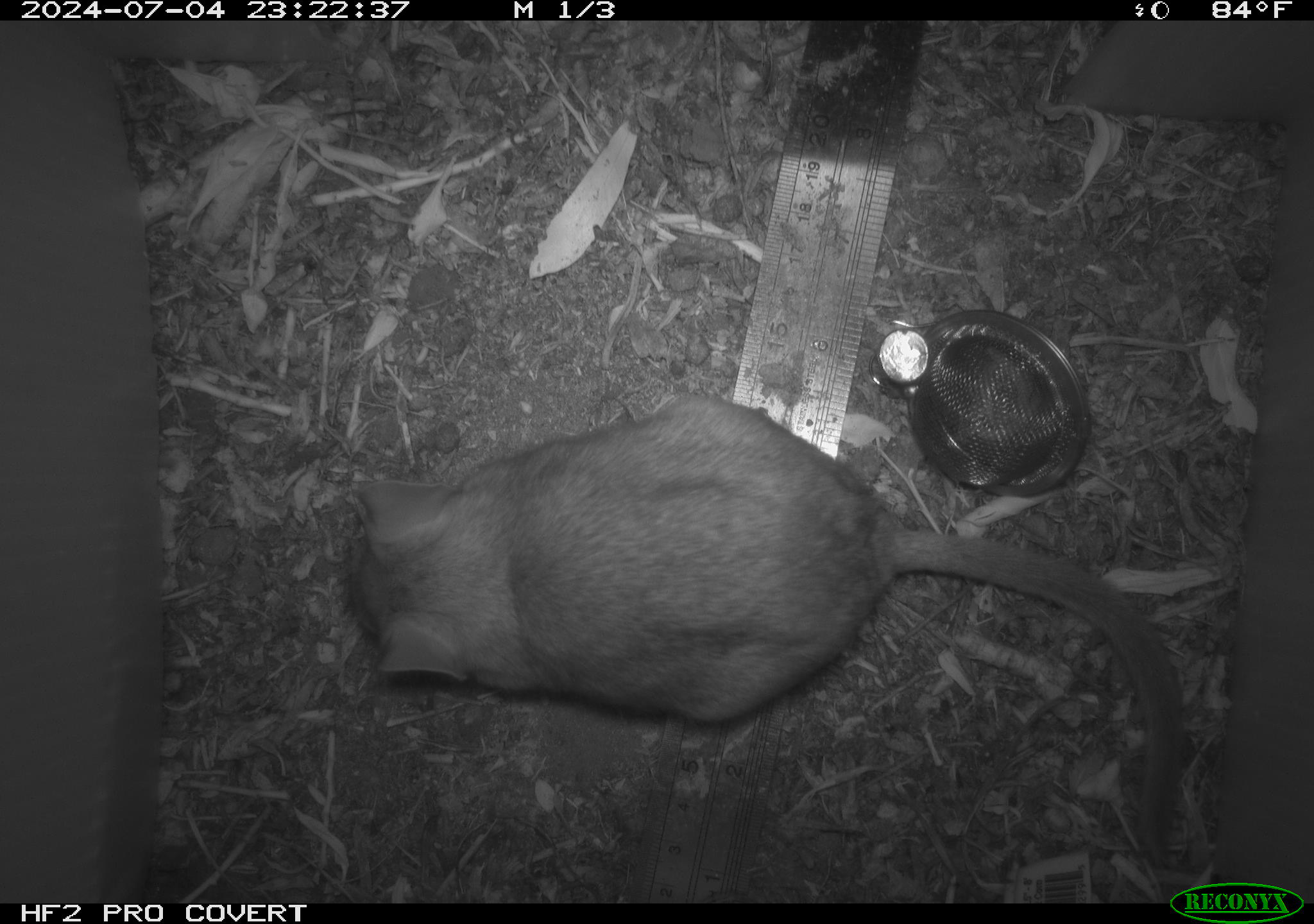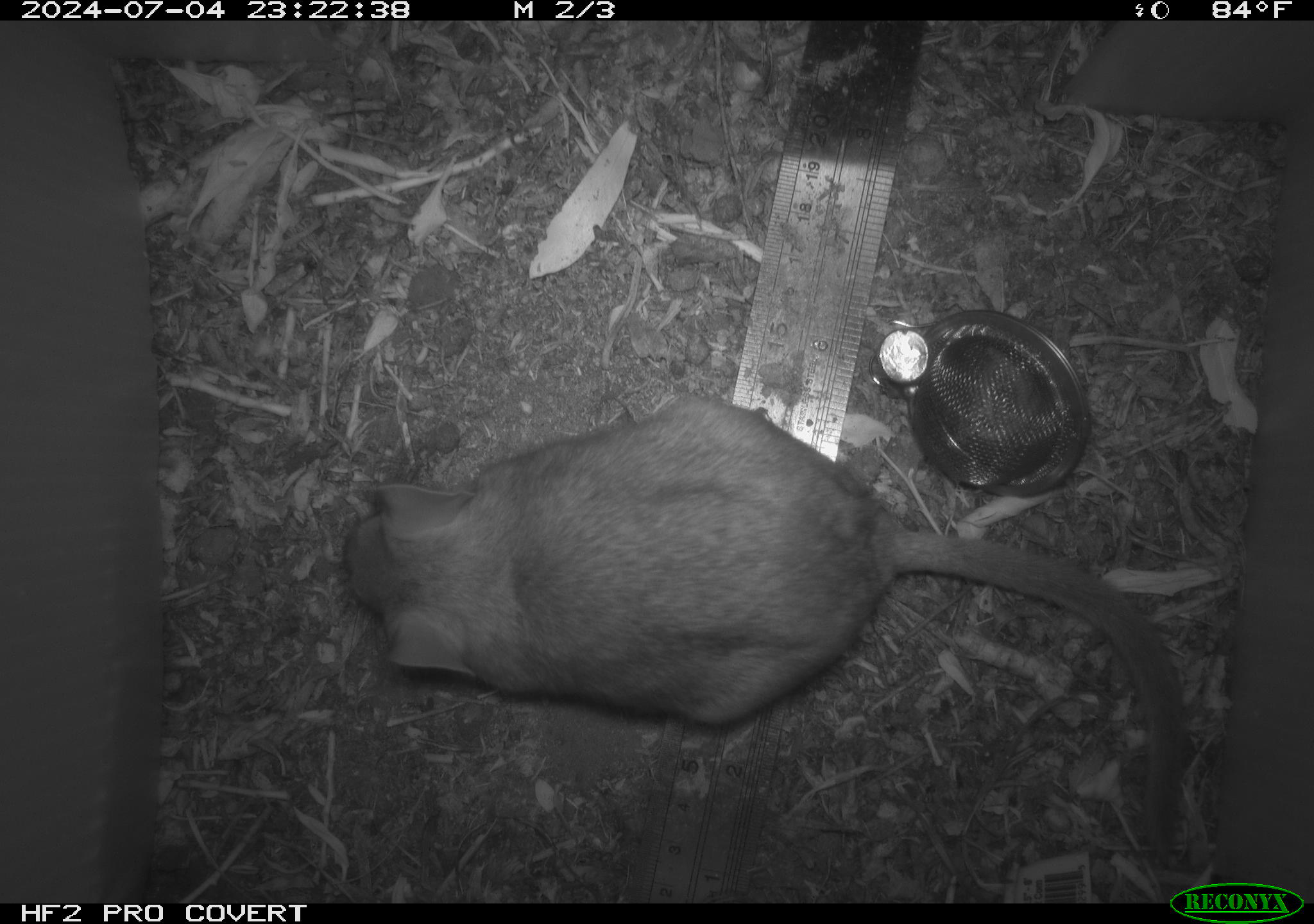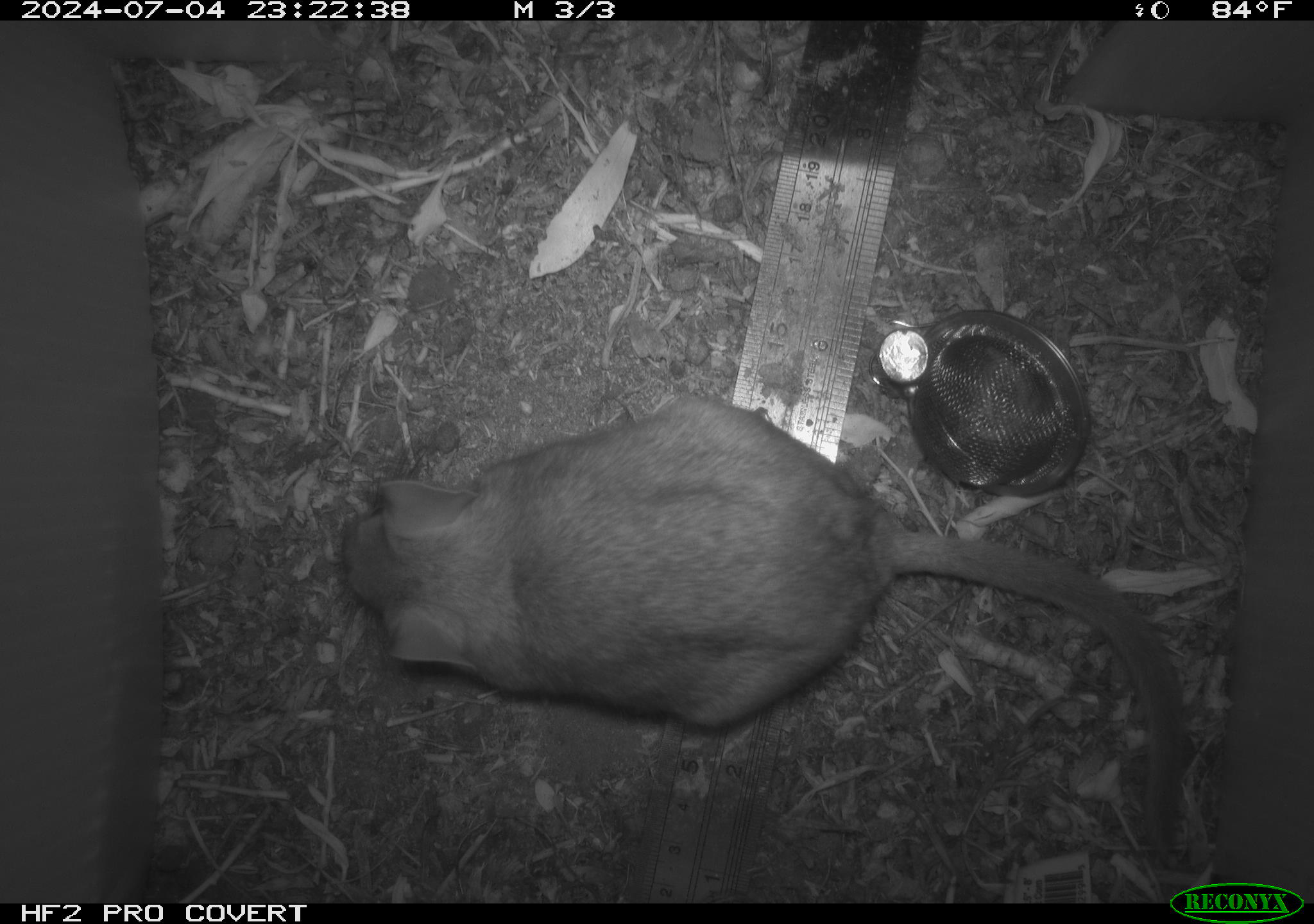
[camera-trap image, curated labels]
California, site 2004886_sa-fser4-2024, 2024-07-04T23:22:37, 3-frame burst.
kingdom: Animalia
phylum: Chordata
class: Mammalia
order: Rodentia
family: Sciuridae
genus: Neotamias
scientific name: Neotamias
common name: western chipmunks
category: neotamias species